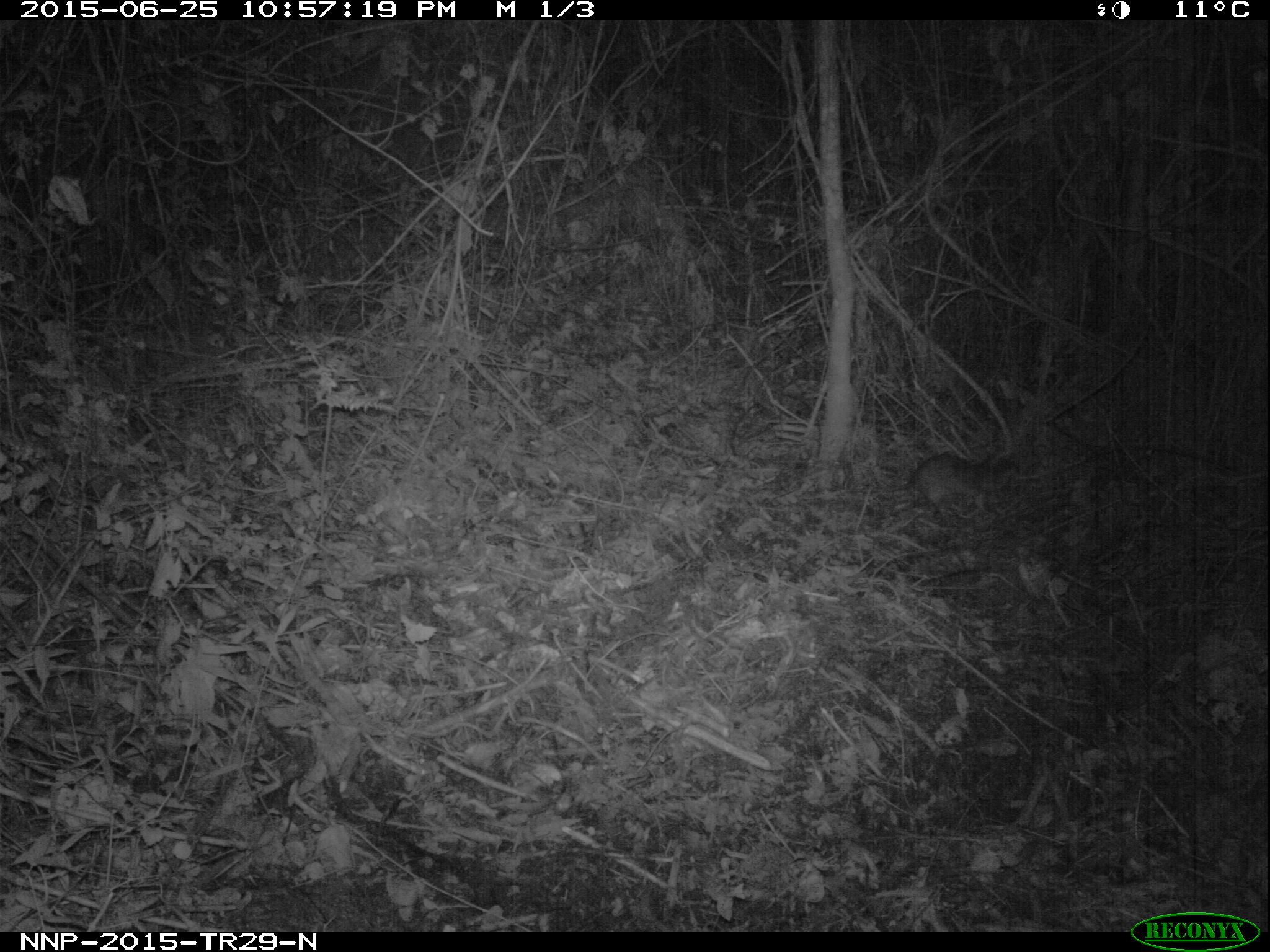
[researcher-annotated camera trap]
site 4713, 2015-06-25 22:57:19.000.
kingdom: Animalia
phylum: Chordata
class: Mammalia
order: Rodentia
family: Nesomyidae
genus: Cricetomys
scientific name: Cricetomys gambianus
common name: african giant pouched rat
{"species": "Cricetomys gambianus (african giant pouched rat)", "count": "1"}